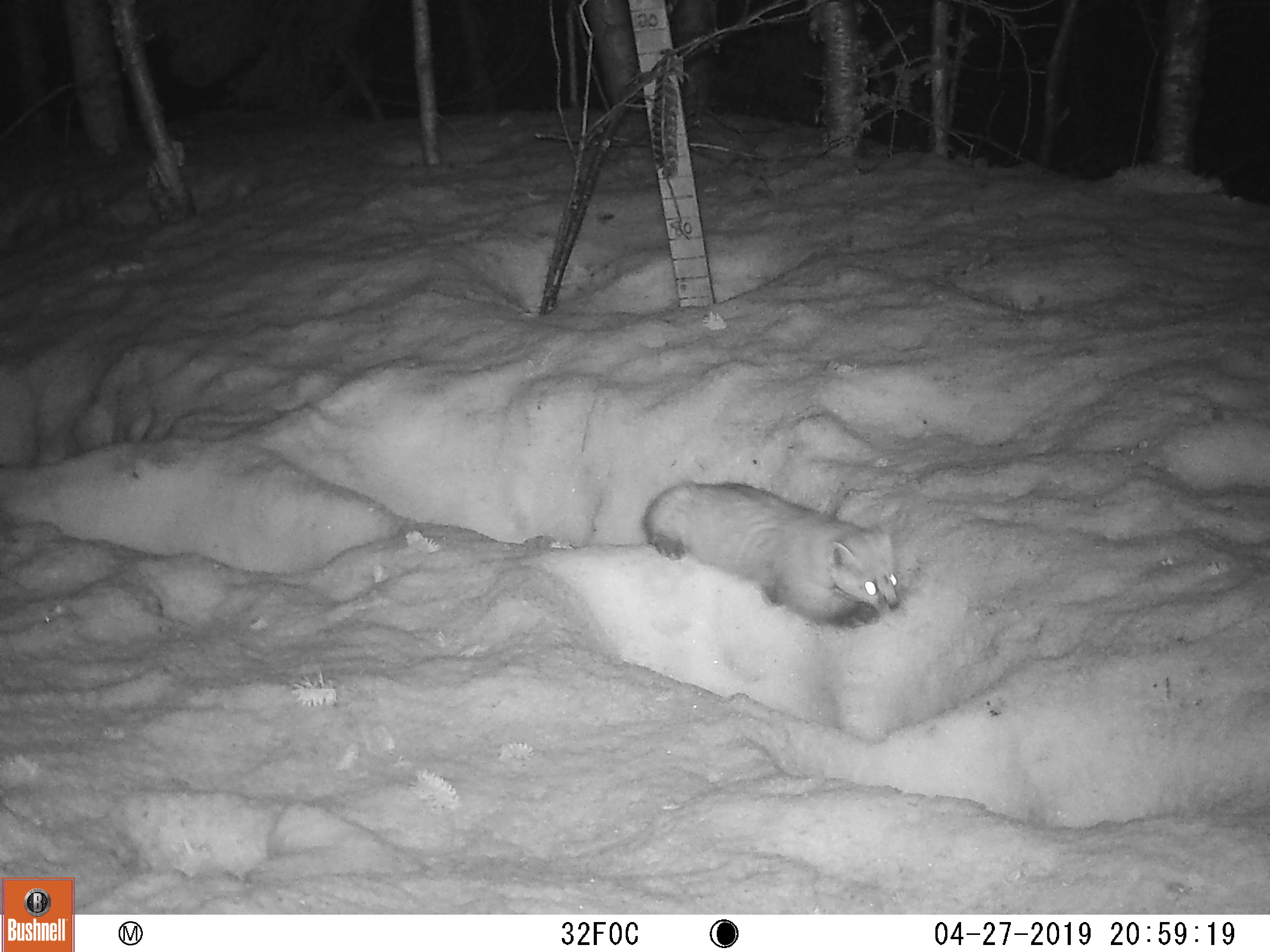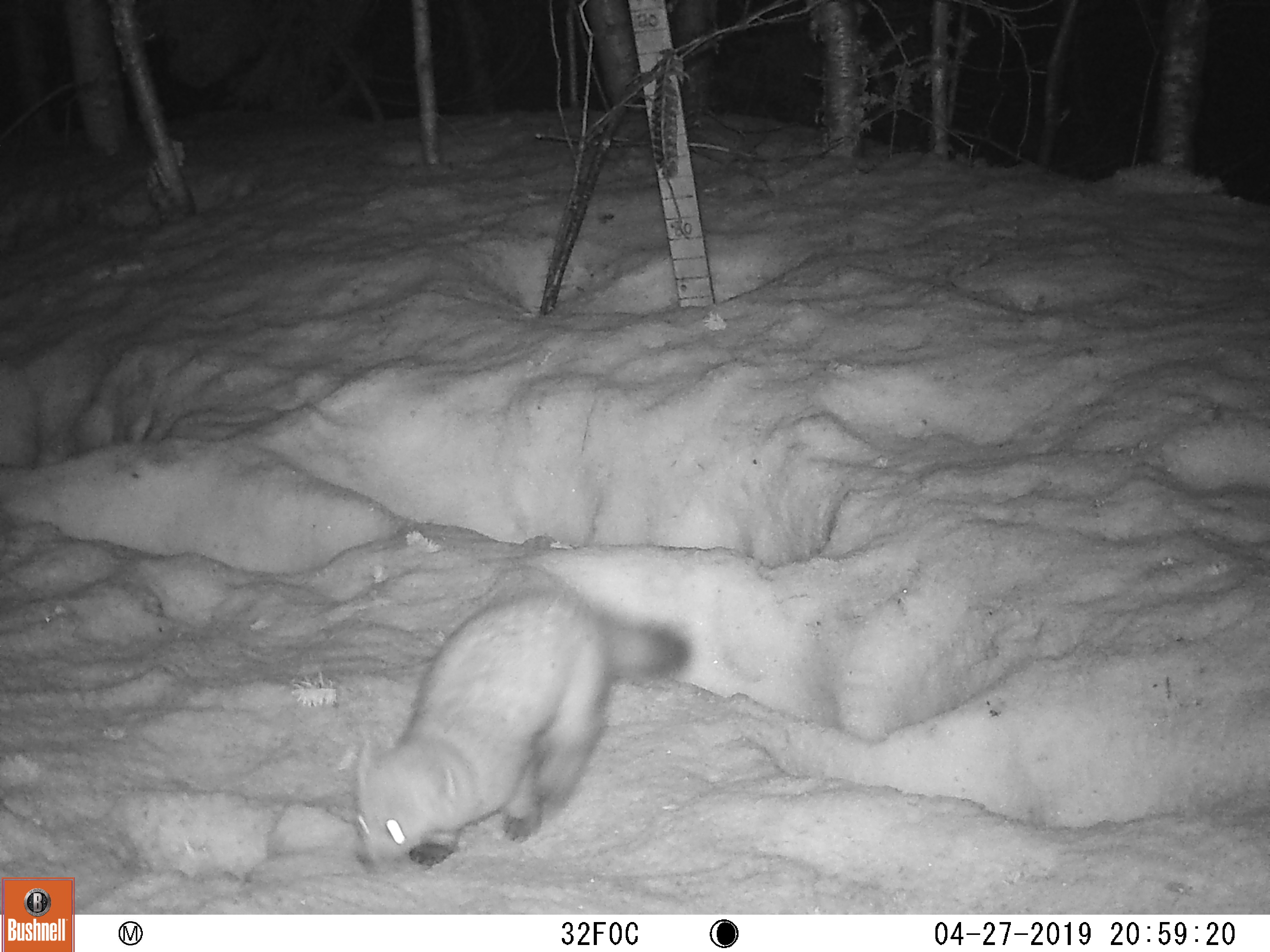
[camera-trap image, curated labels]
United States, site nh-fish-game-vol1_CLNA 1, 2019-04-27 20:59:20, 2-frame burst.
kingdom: Animalia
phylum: Chordata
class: Mammalia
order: Carnivora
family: Mustelidae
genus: Martes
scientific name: Martes americana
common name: american marten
American marten (Martes americana).